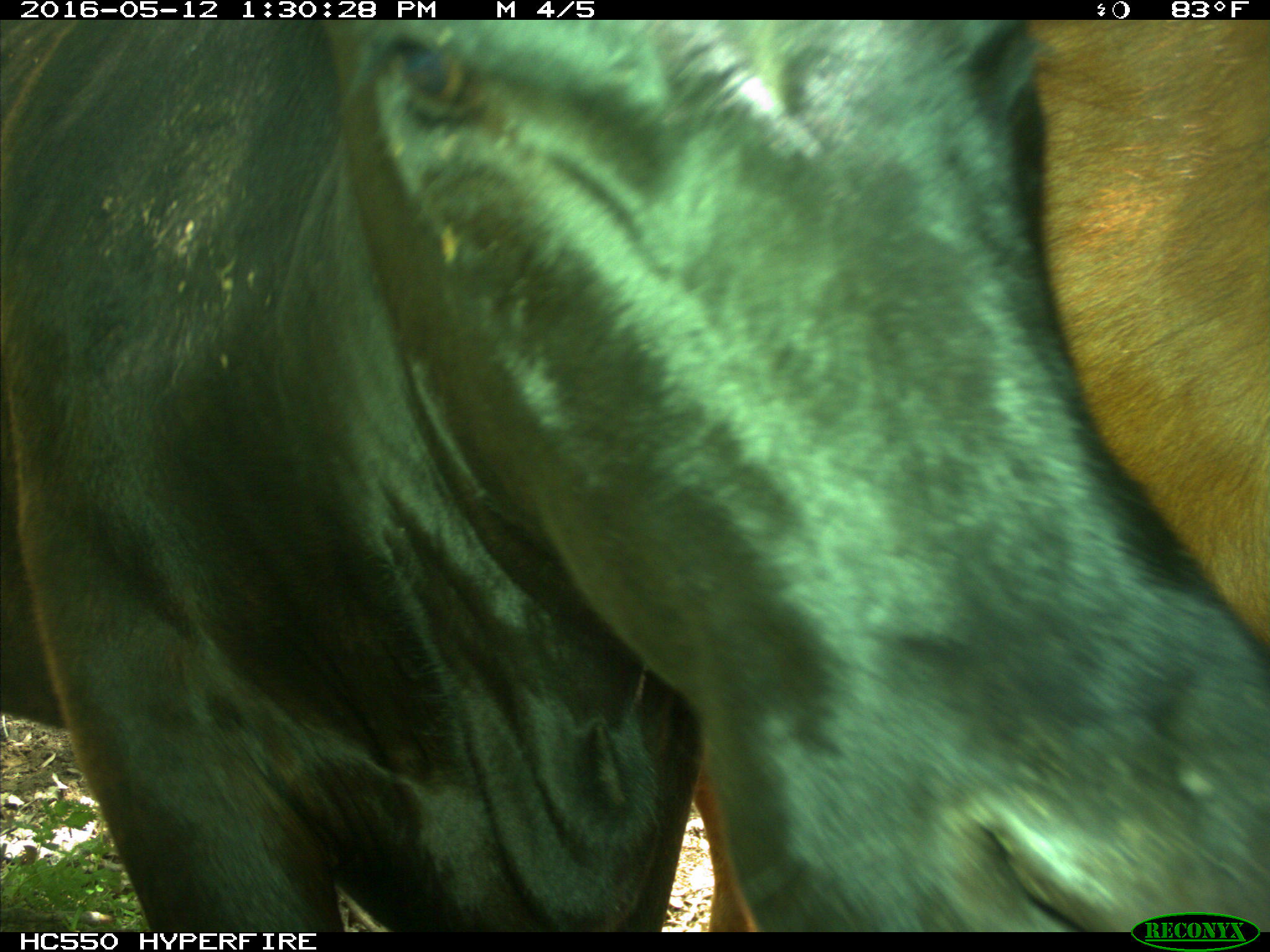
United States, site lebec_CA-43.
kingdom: Animalia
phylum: Chordata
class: Mammalia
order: Artiodactyla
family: Bovidae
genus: Bos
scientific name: Bos taurus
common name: domestic cow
Bos taurus (domestic cow).